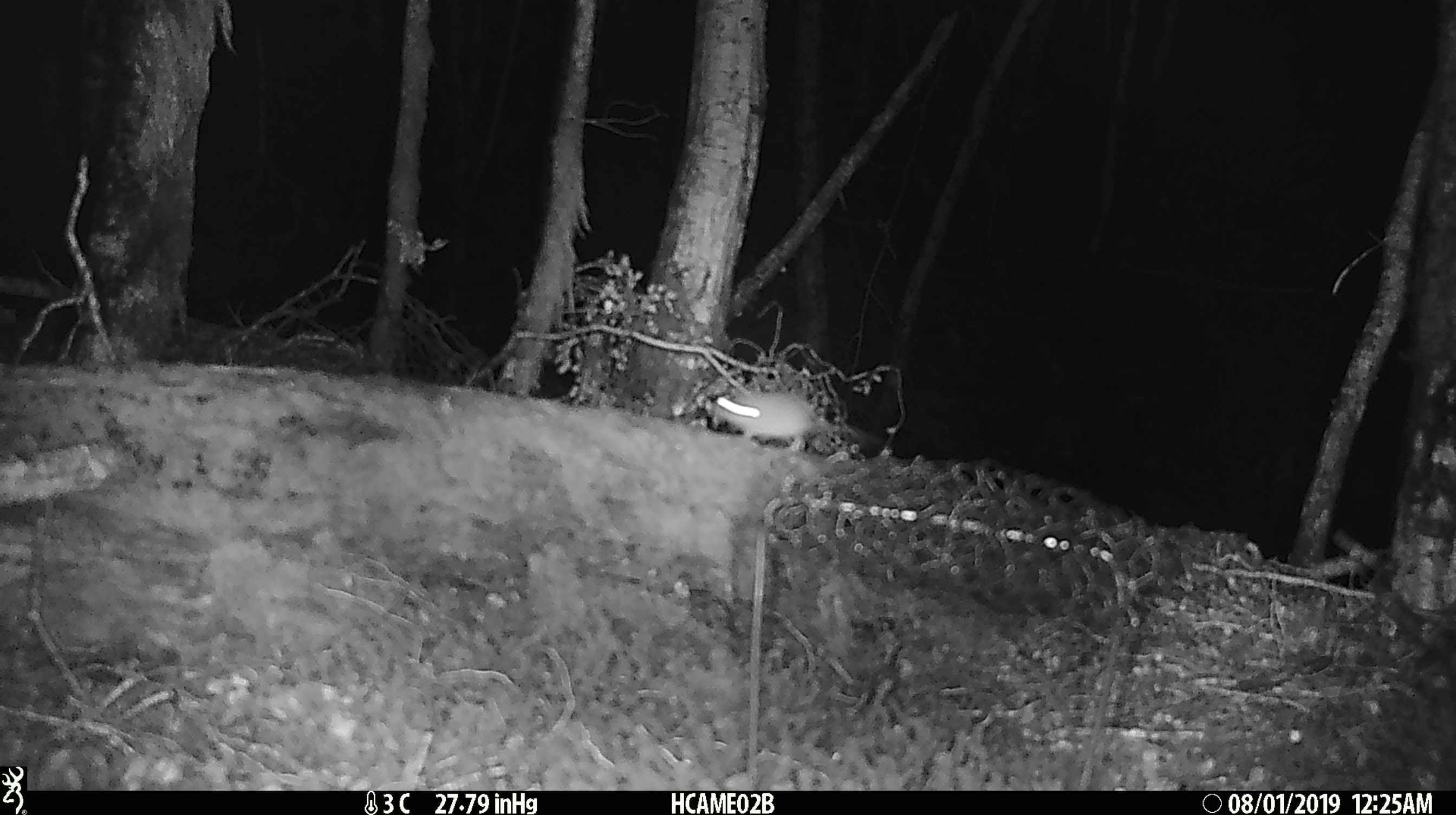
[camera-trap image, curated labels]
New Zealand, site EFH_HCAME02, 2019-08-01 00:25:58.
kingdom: Animalia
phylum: Chordata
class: Mammalia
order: Rodentia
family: Muridae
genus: Mus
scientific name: Mus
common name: mouse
Mouse (Mus).